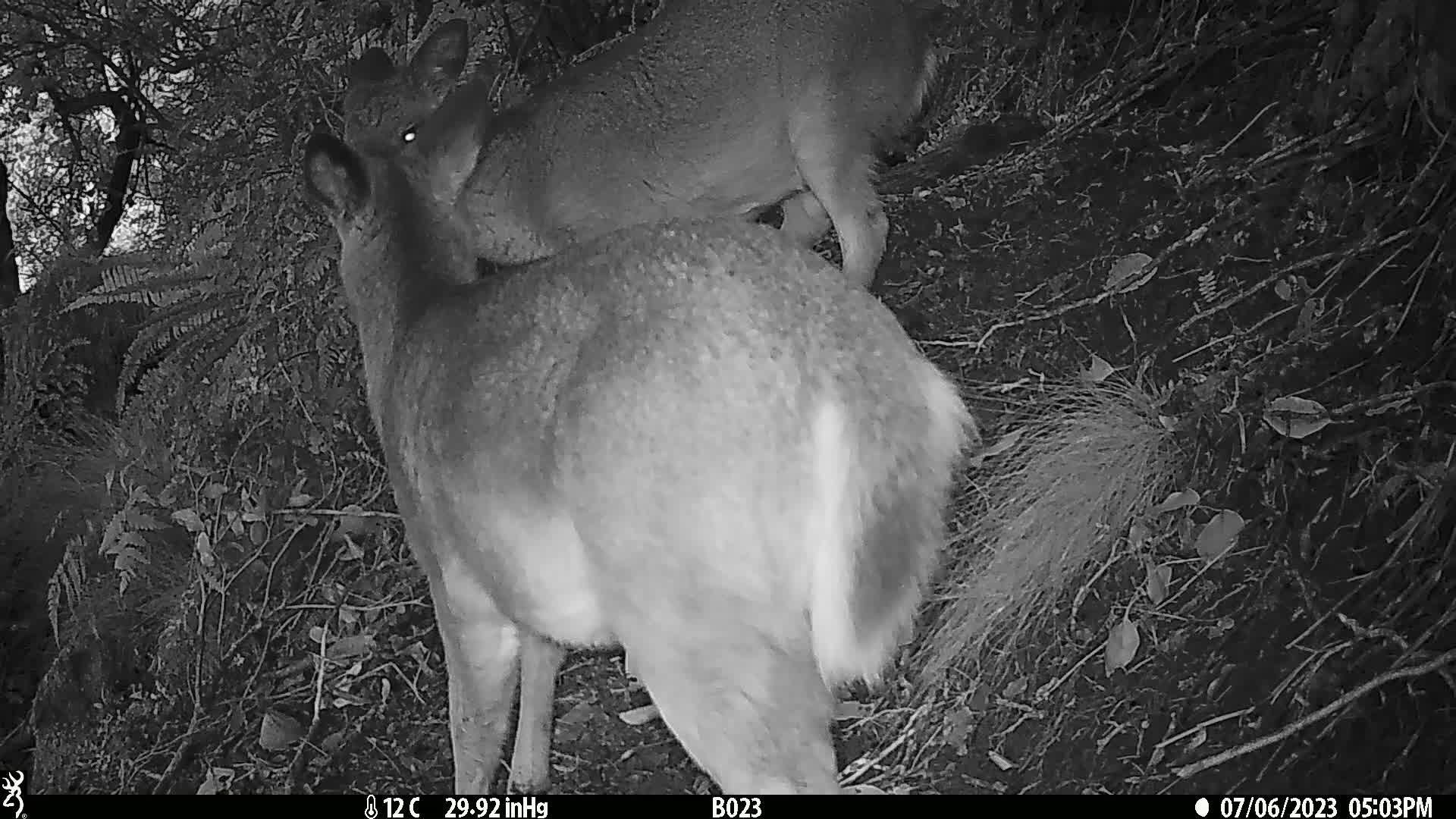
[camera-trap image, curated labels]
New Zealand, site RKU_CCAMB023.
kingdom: Animalia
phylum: Chordata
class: Mammalia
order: Artiodactyla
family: Cervidae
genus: Odocoileus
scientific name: Odocoileus virginianus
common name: white-tailed deer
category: white tailed deer